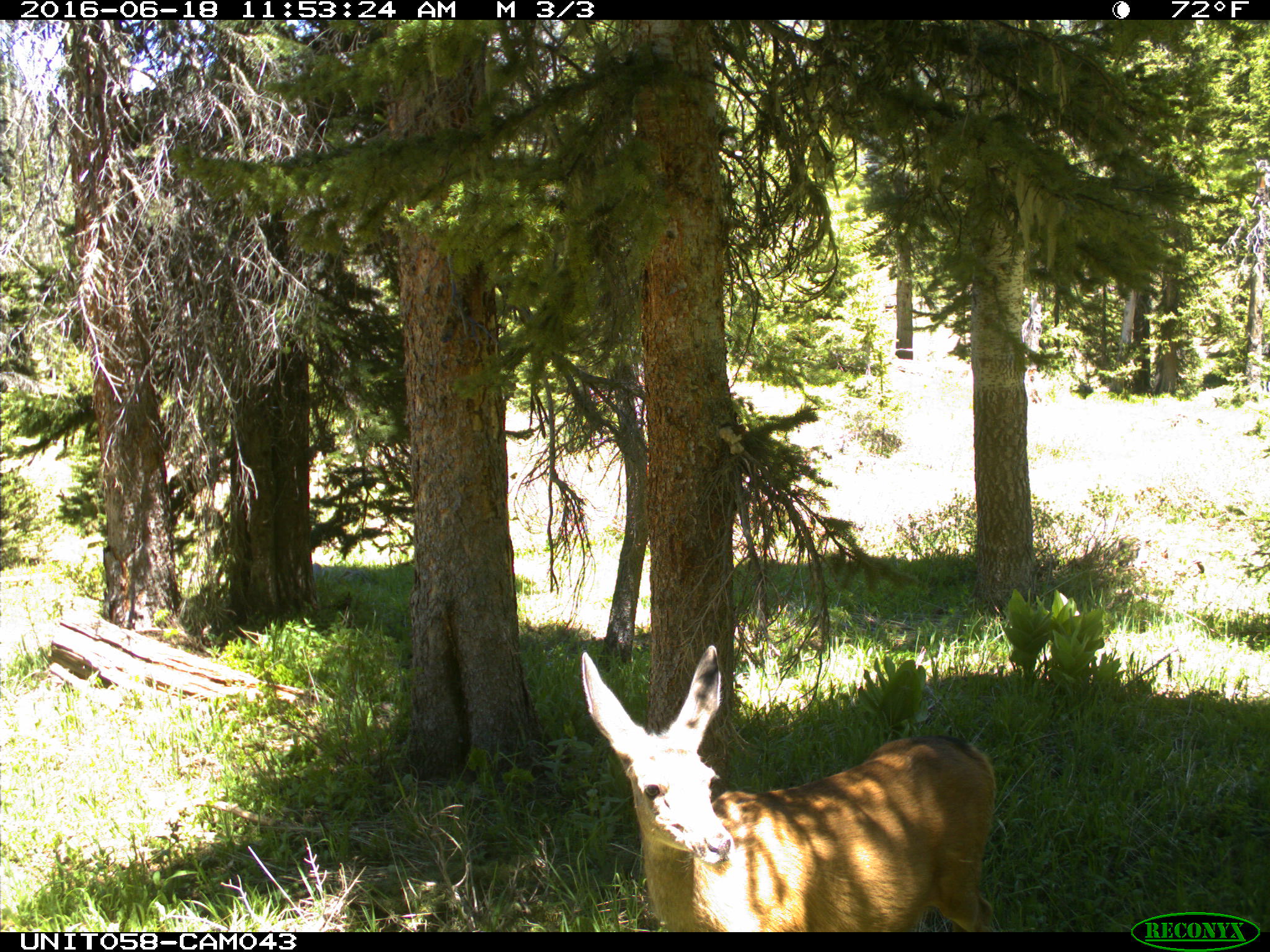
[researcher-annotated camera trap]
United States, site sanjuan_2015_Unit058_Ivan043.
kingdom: Animalia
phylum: Chordata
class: Mammalia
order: Artiodactyla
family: Cervidae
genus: Odocoileus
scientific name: Odocoileus hemionus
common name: mule deer